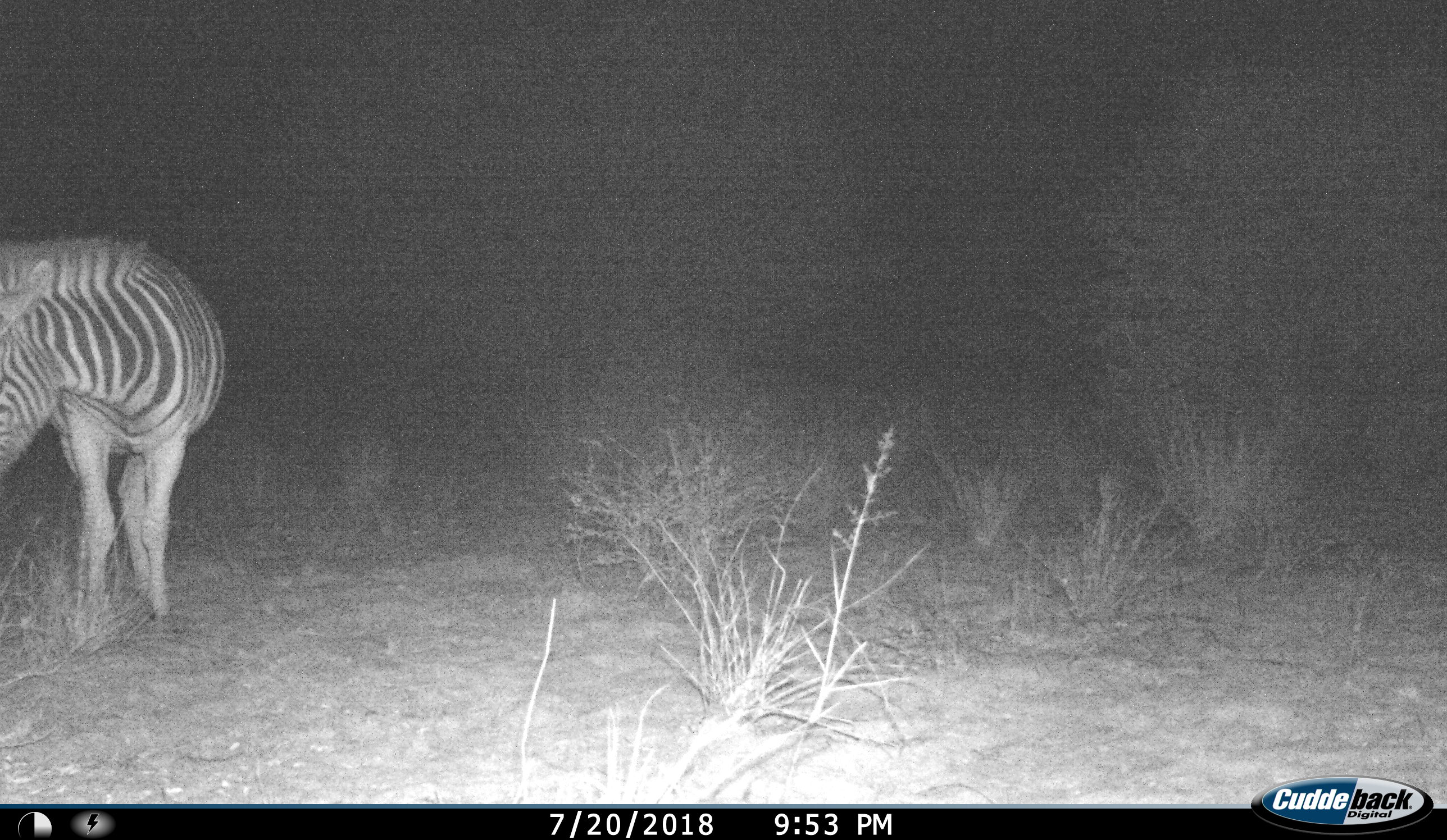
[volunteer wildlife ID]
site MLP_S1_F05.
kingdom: Animalia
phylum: Chordata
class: Mammalia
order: Perissodactyla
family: Equidae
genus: Equus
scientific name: Equus quagga burchellii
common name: burchell's zebra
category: zebraburchells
Zebraburchells (burchell's zebra) (Equus quagga burchellii), count 1. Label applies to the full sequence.